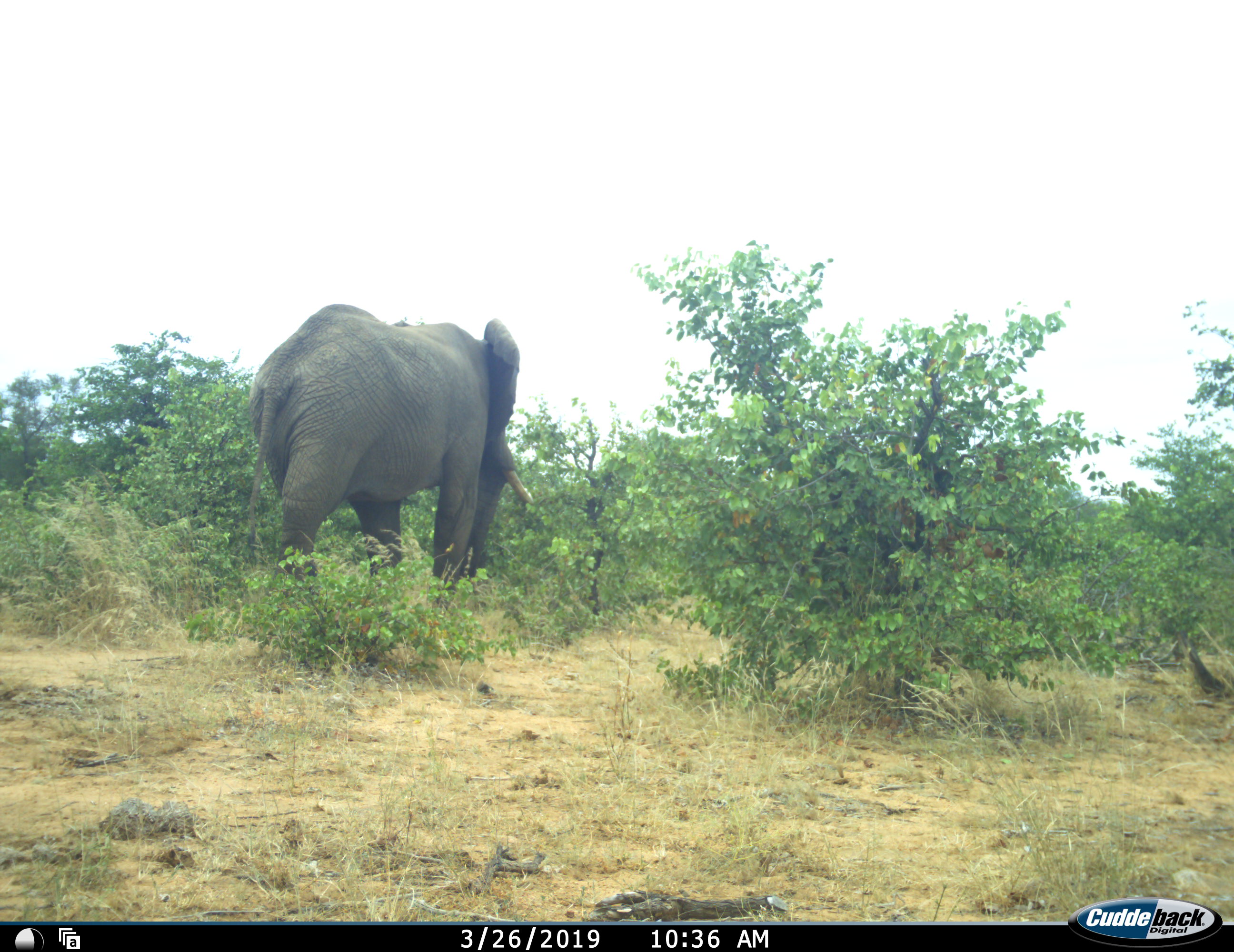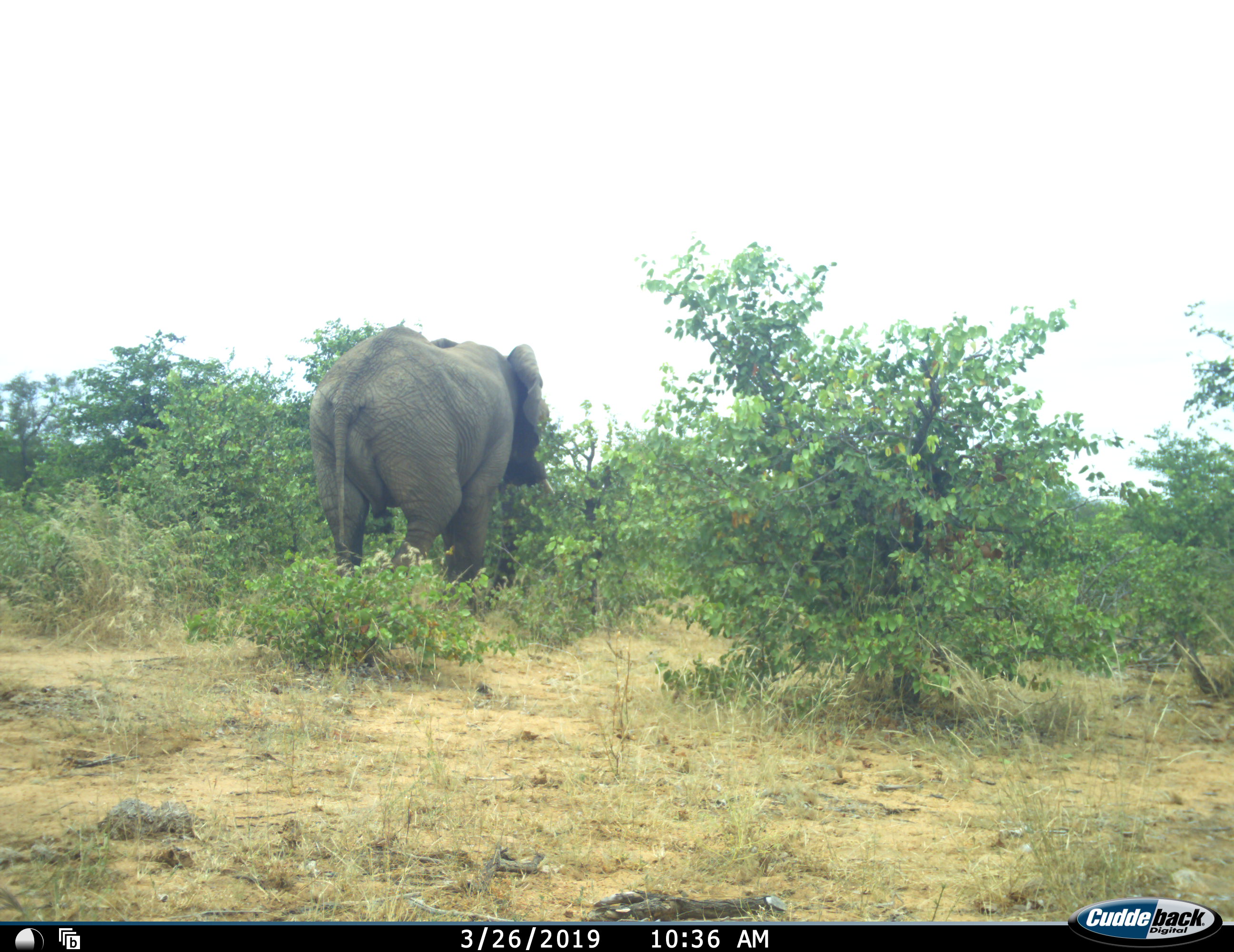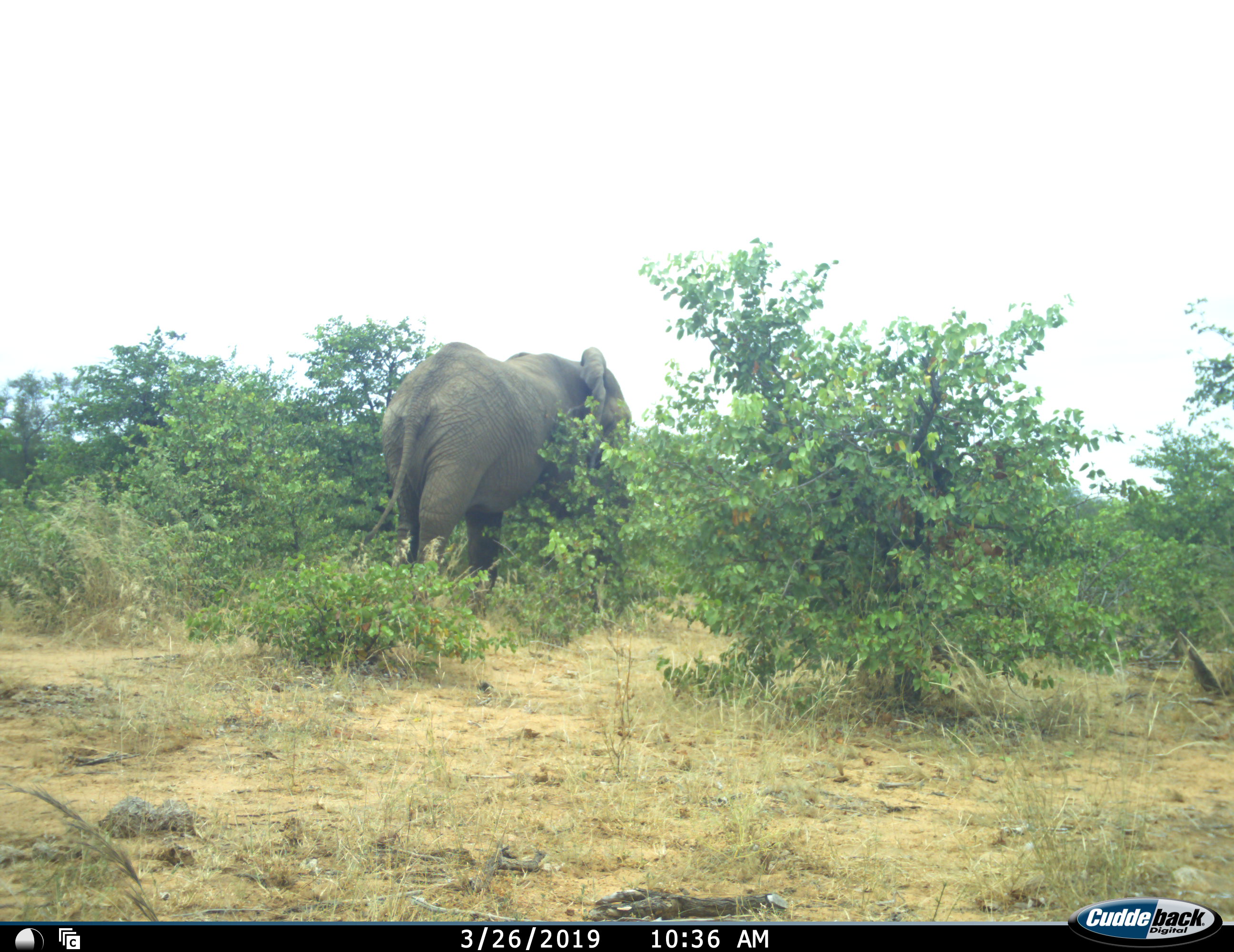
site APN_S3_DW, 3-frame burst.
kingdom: Animalia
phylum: Chordata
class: Mammalia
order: Proboscidea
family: Elephantidae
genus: Loxodonta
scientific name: Loxodonta africana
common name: african bush elephant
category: elephant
Elephant (african bush elephant) (Loxodonta africana), count 1. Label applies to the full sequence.